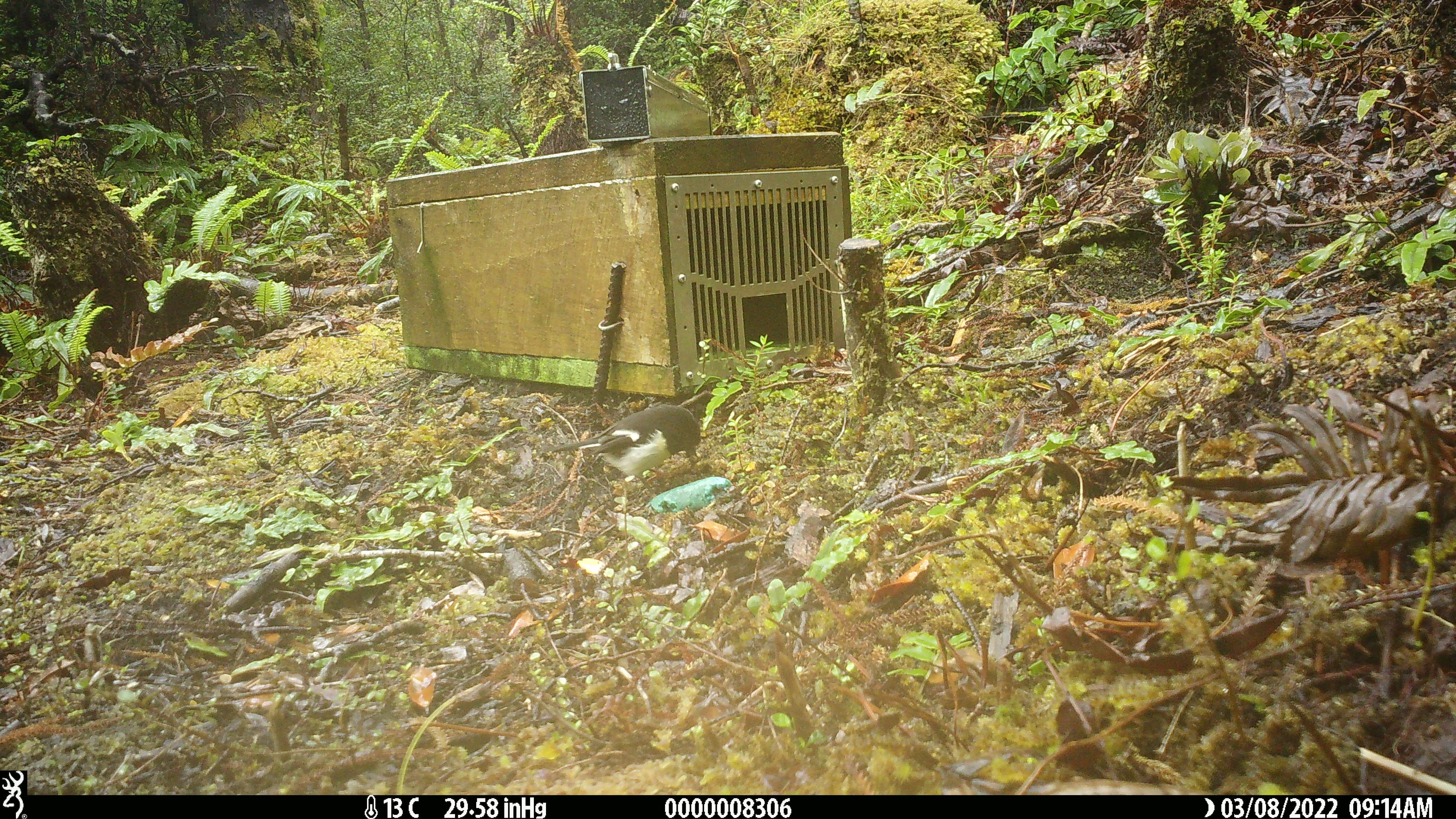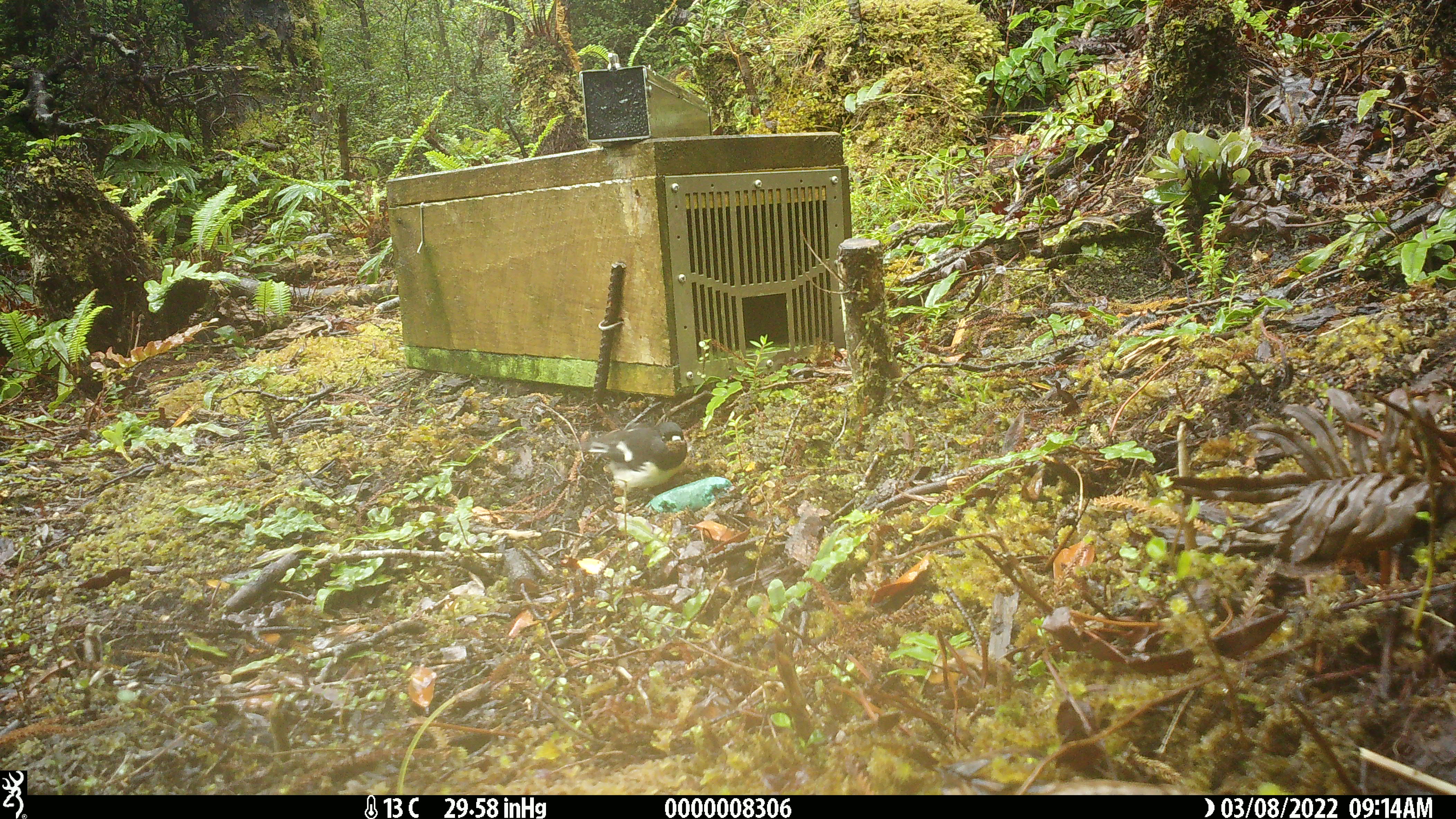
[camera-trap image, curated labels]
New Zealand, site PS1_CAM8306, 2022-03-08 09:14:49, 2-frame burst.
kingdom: Animalia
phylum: Chordata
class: Aves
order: Passeriformes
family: Petroicidae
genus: Petroica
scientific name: Petroica macrocephala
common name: tomtit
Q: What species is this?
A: Tomtit (Petroica macrocephala).